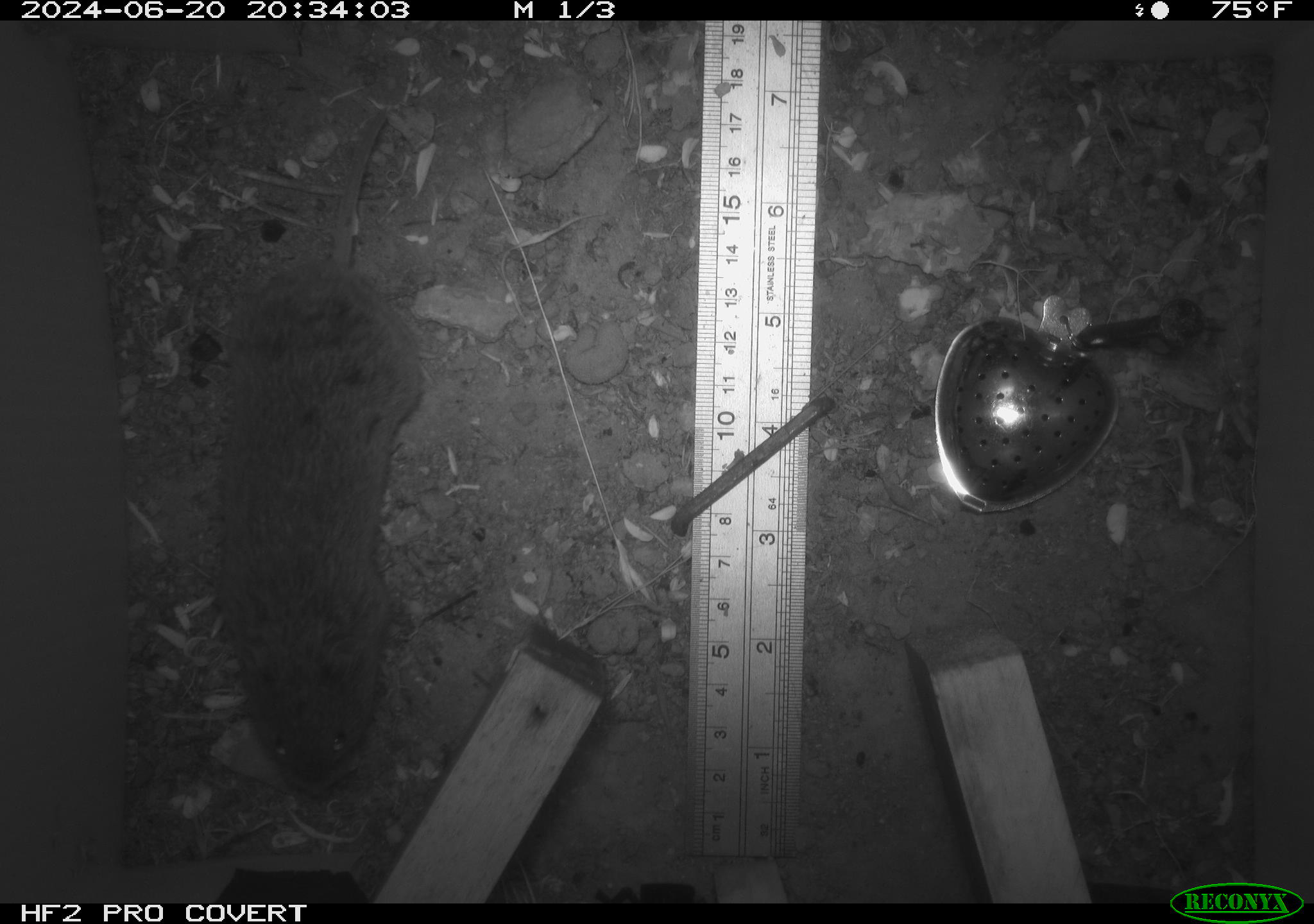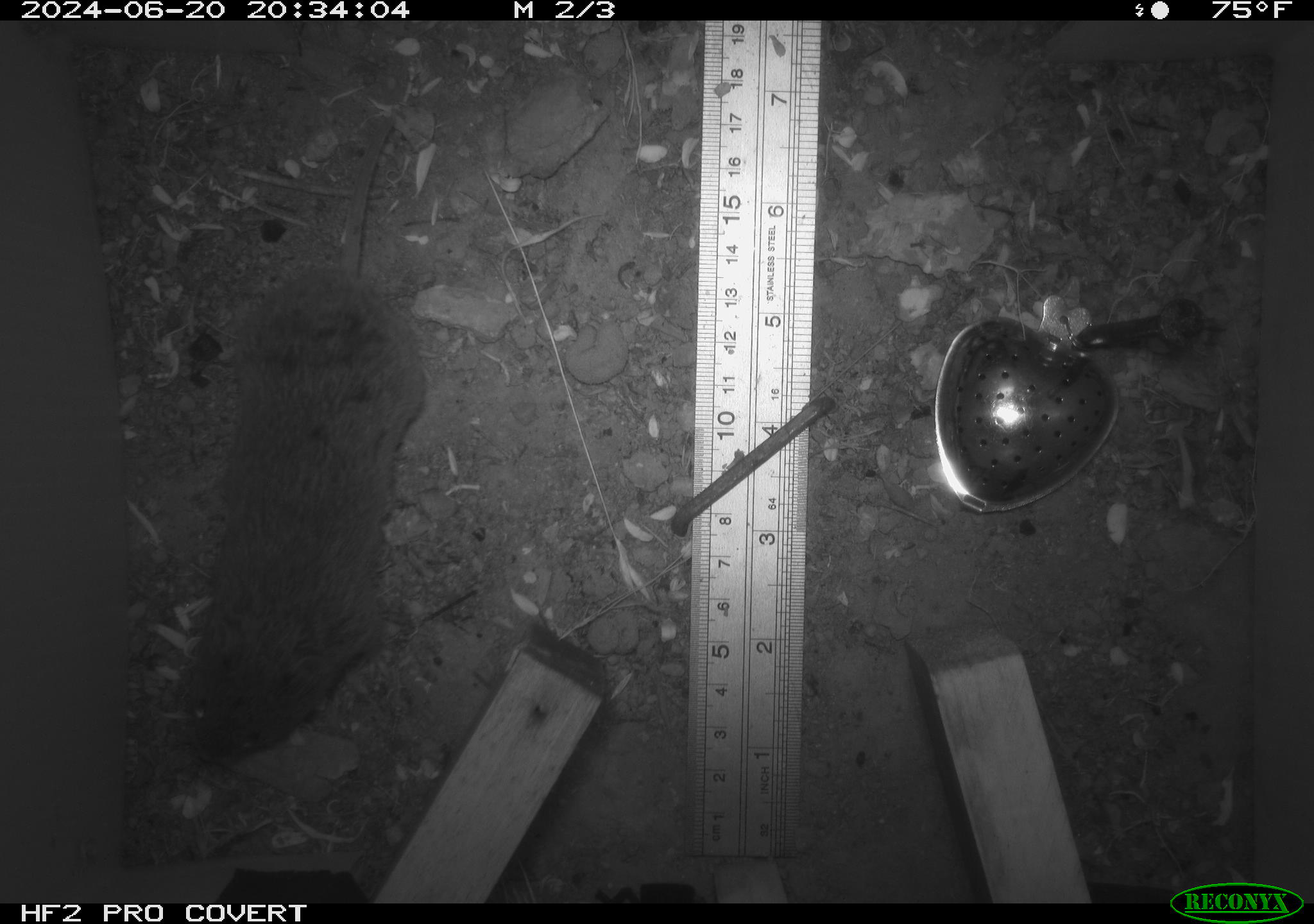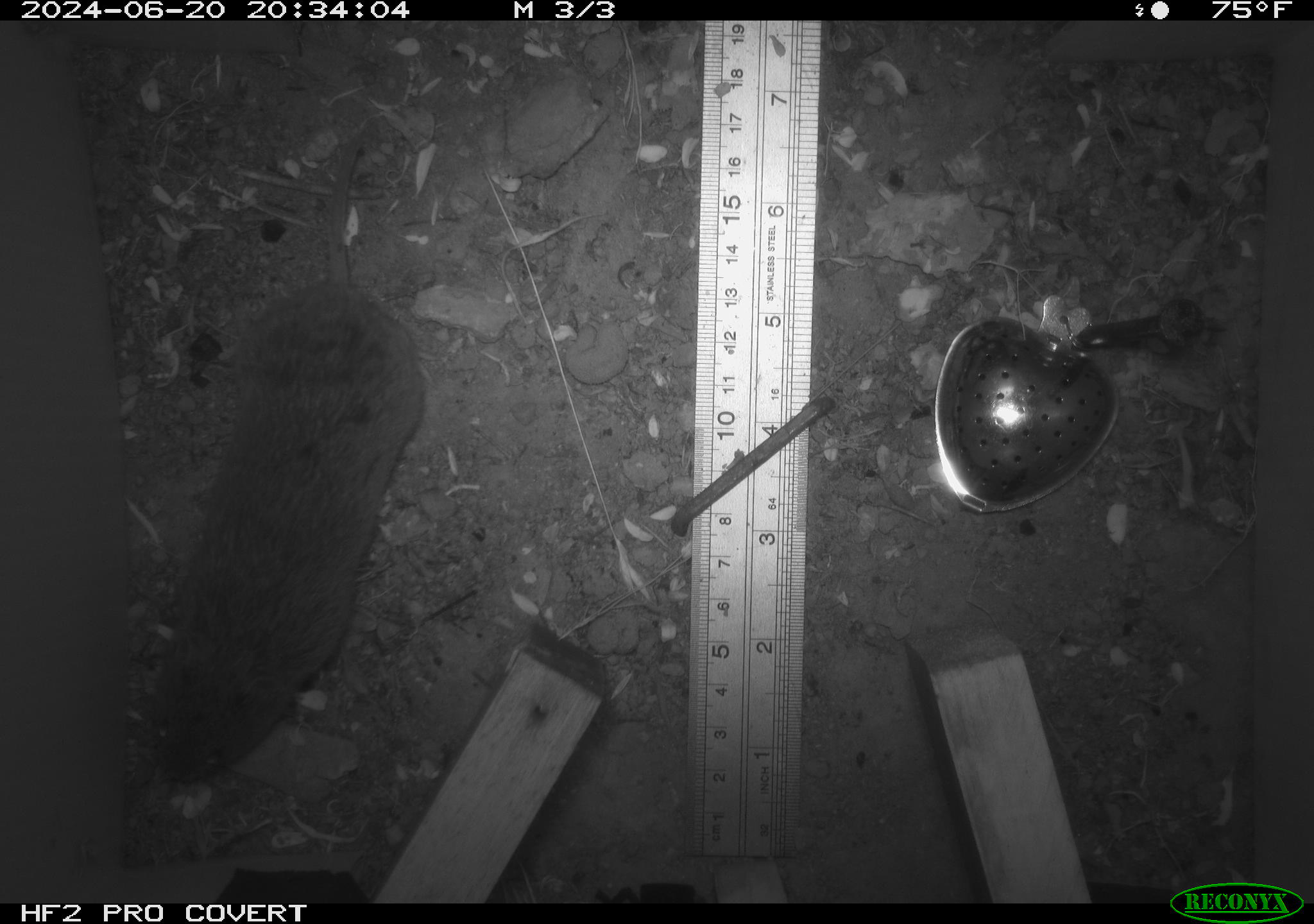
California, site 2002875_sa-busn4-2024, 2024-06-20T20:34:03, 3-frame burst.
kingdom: Animalia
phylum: Chordata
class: Mammalia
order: Rodentia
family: Cricetidae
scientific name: Arvicolinae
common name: voles, lemmings, and muskrats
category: arvicolinae subfamily